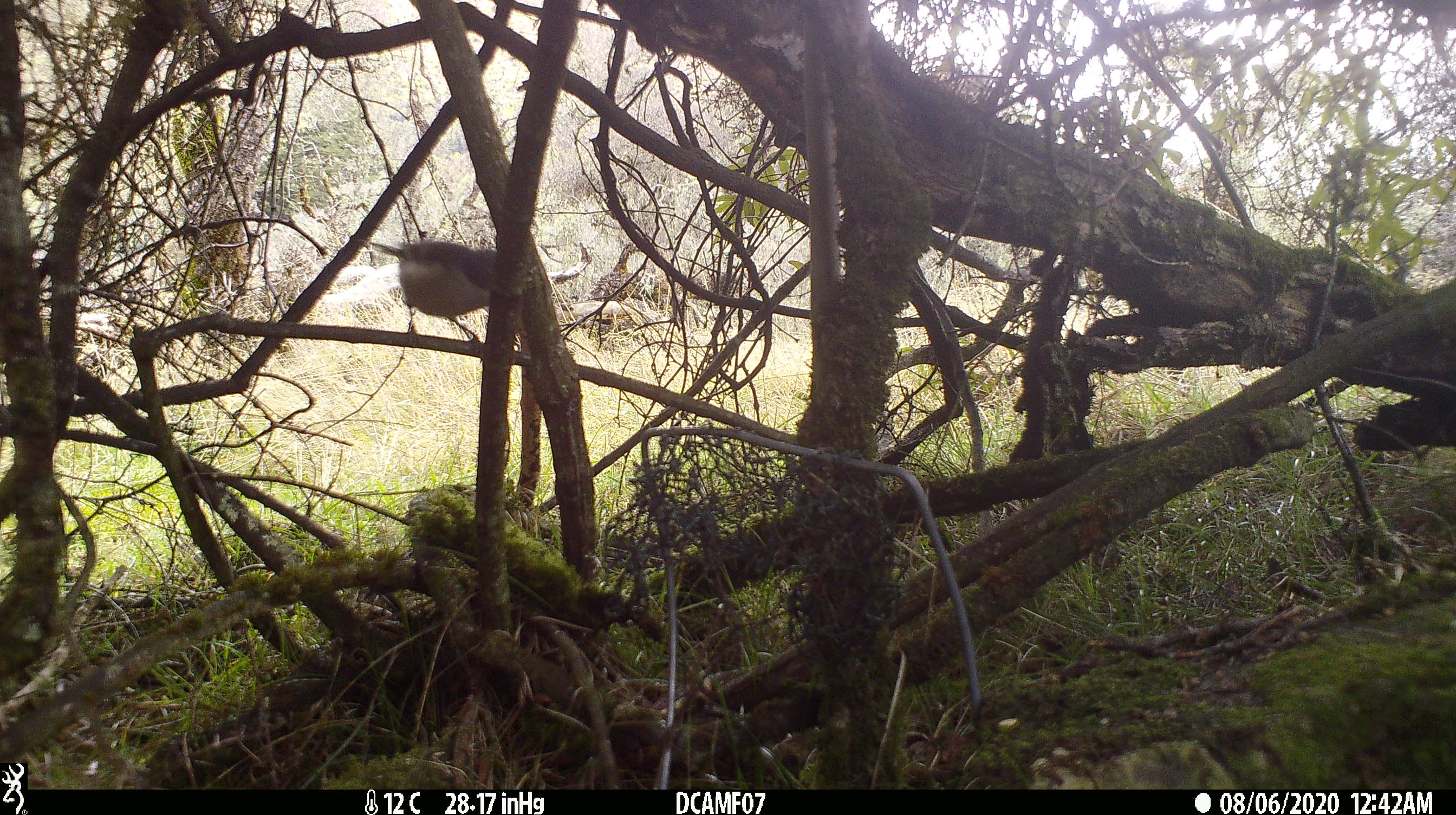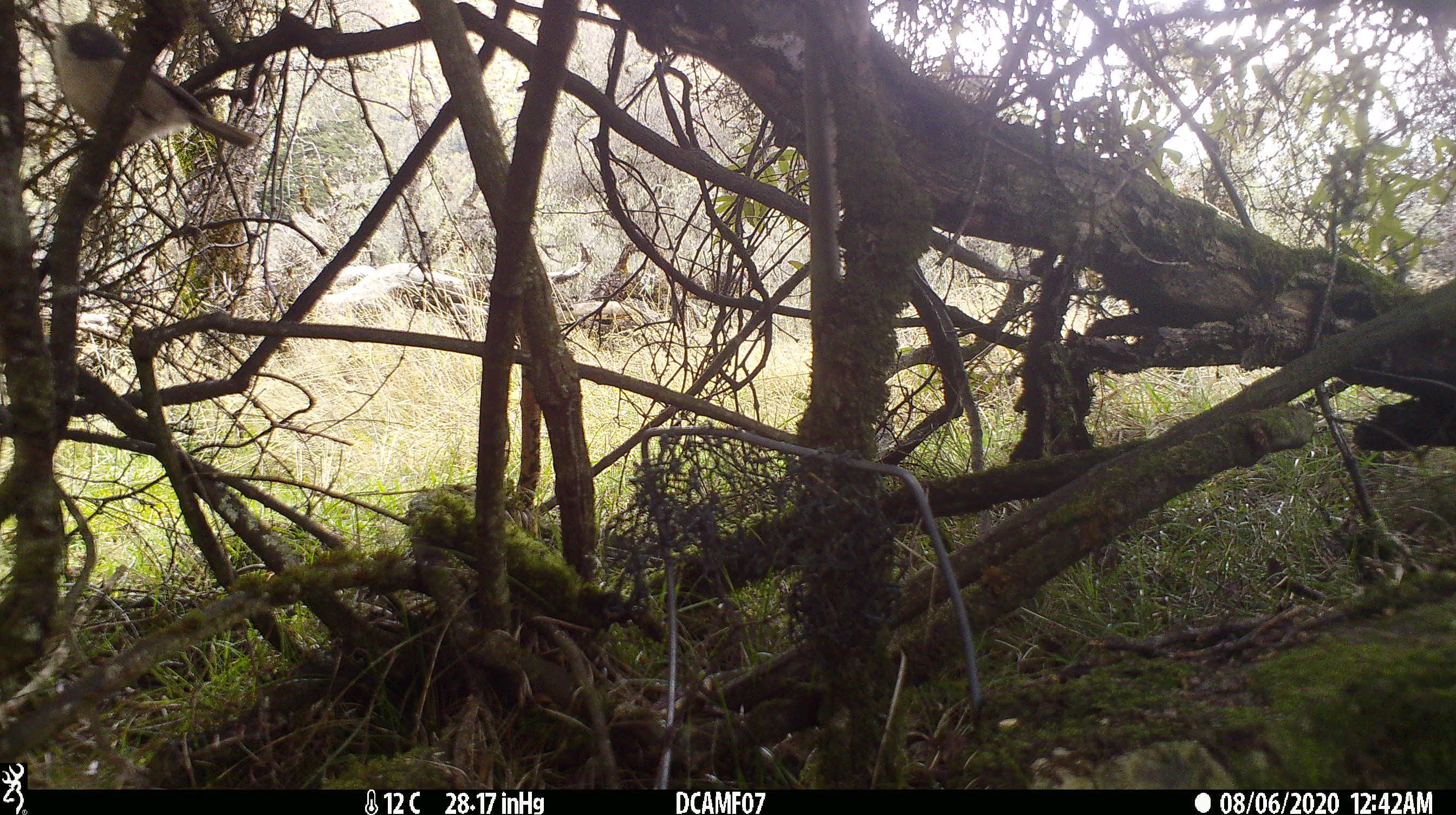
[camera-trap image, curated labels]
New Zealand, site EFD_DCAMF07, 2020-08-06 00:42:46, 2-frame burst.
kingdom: Animalia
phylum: Chordata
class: Aves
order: Passeriformes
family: Certhiidae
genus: Certhia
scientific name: Certhia americana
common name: brown creeper